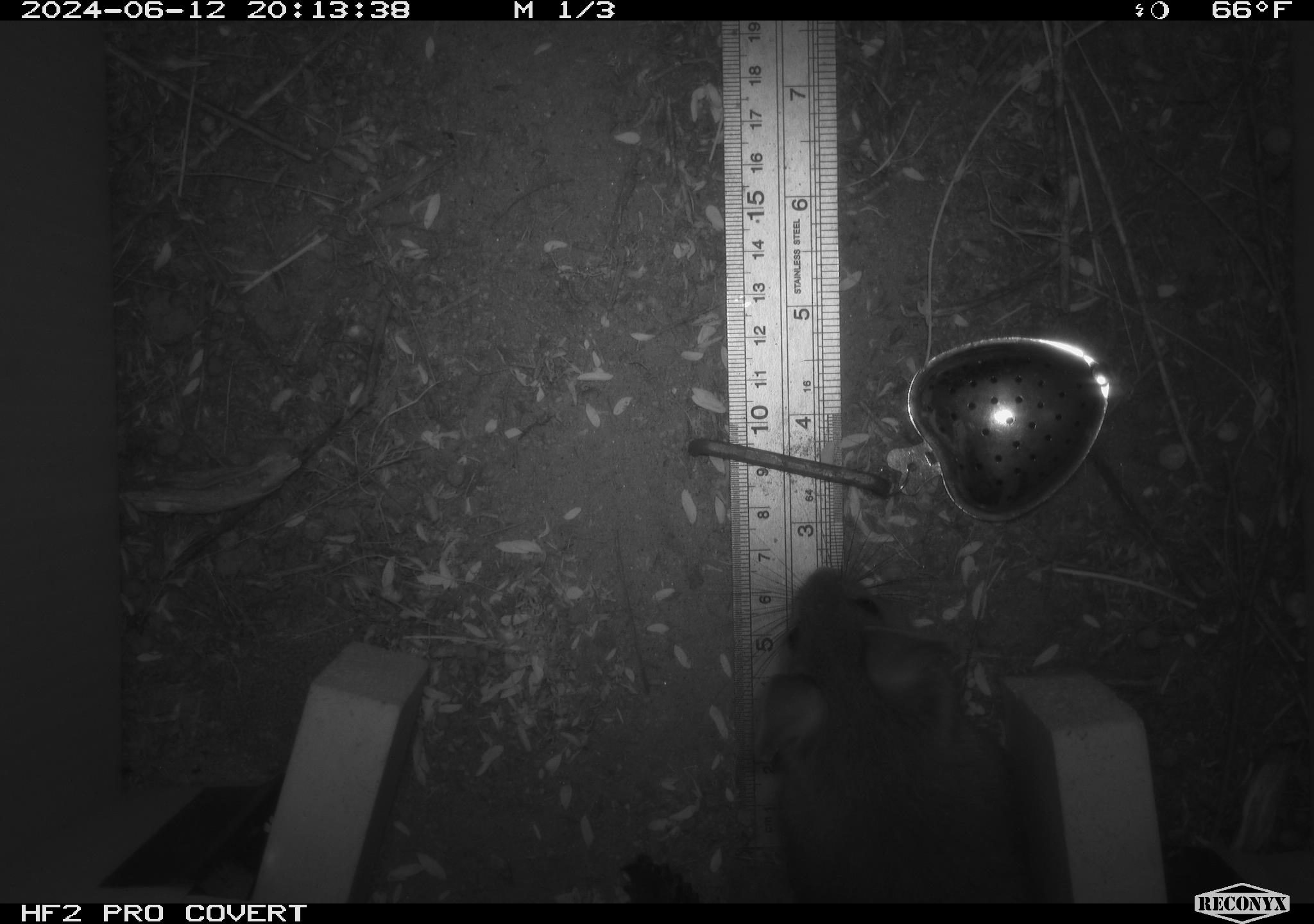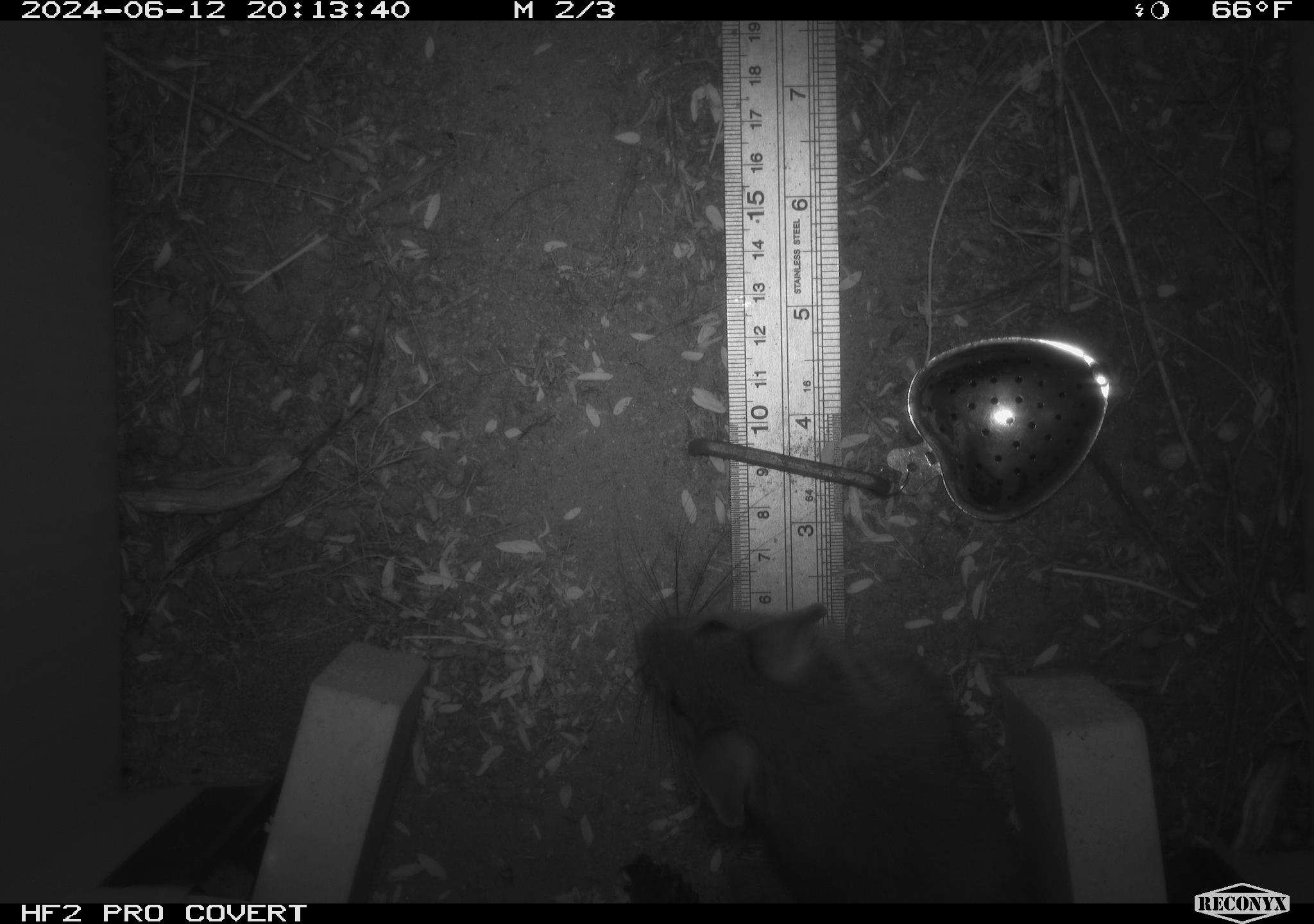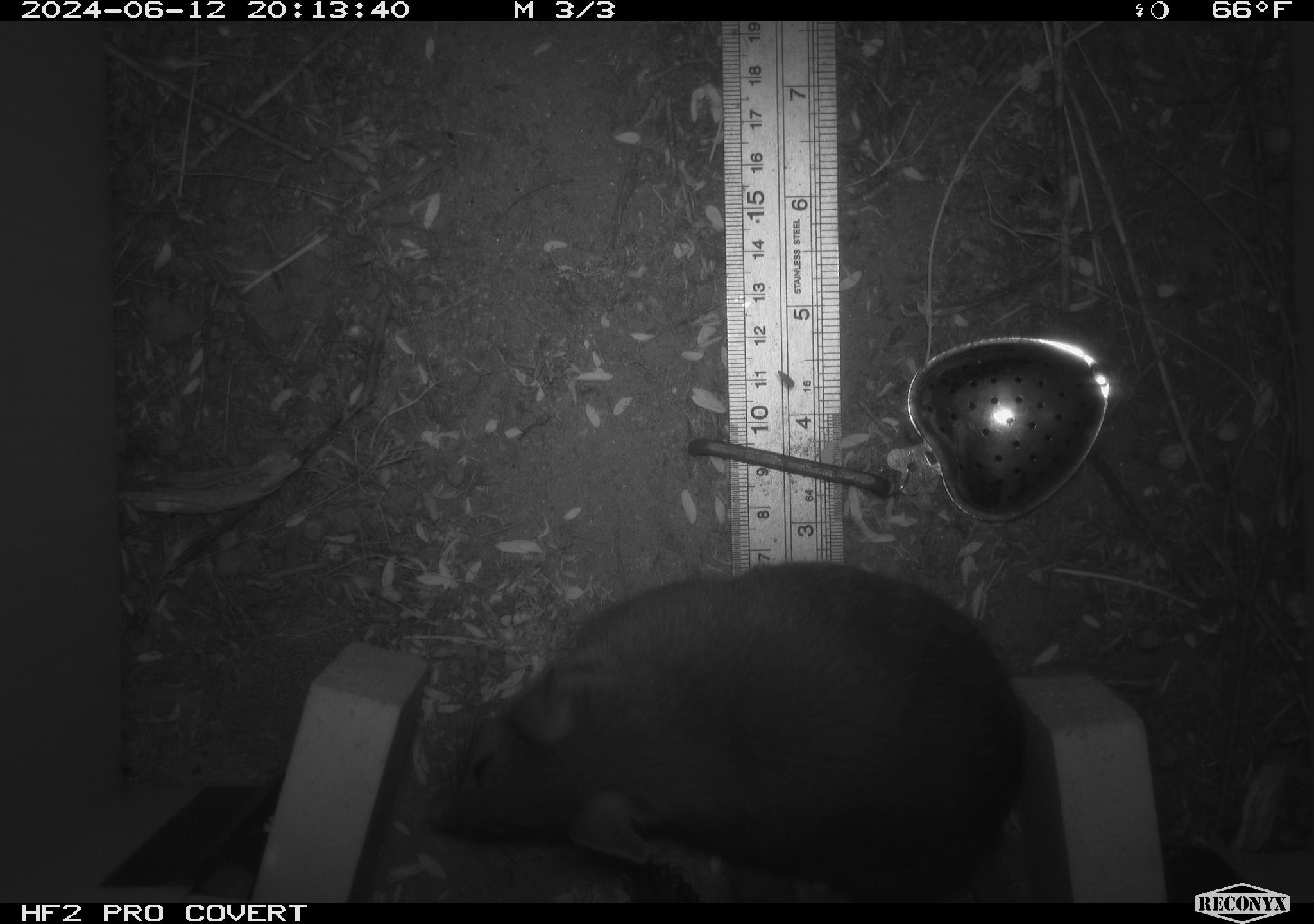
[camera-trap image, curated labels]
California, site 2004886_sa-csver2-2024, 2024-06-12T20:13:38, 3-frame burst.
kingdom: Animalia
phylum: Chordata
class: Mammalia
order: Rodentia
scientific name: Rodentia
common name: rodent